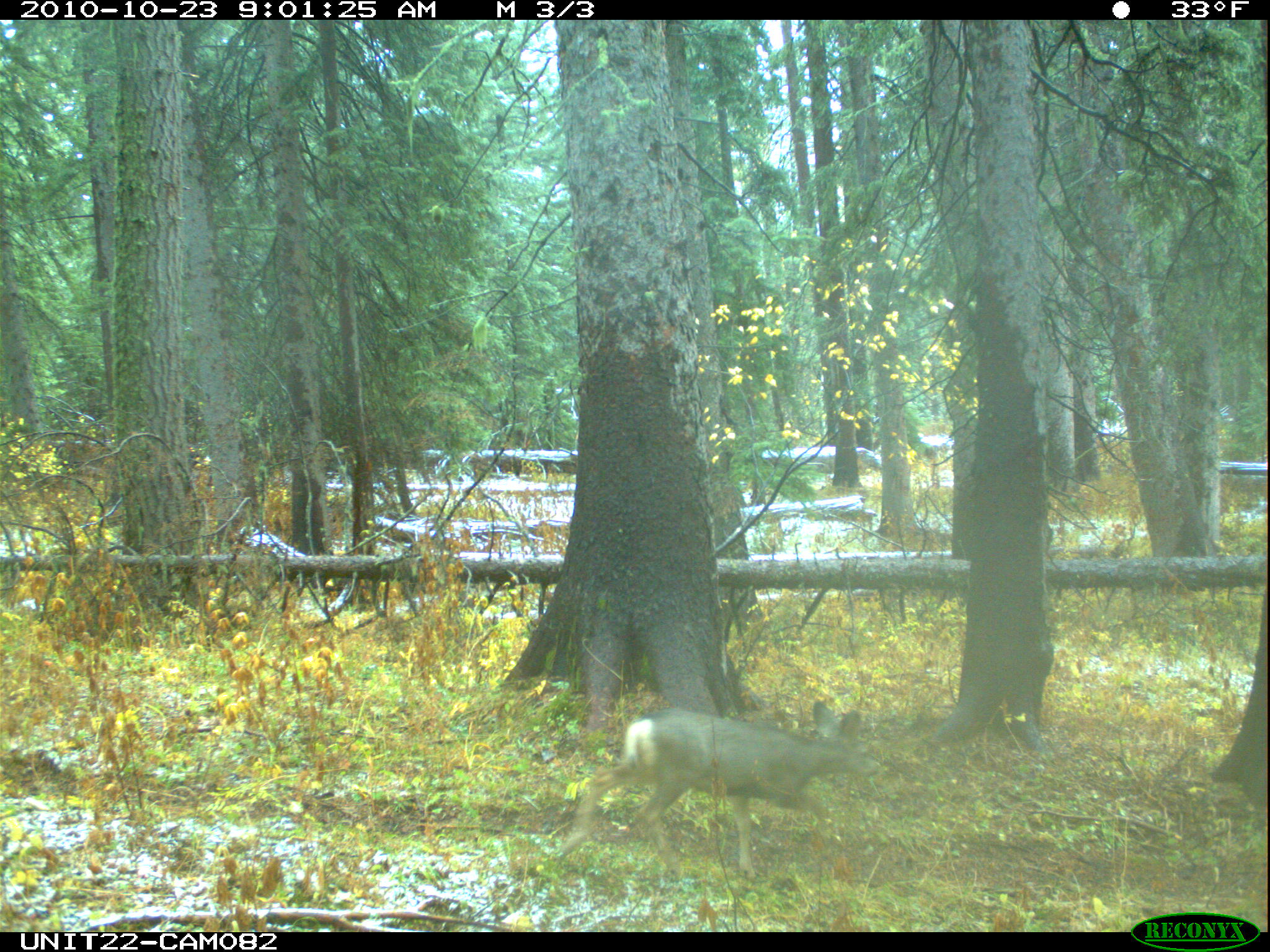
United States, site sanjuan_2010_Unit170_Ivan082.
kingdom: Animalia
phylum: Chordata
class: Mammalia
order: Artiodactyla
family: Cervidae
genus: Odocoileus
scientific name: Odocoileus hemionus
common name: mule deer